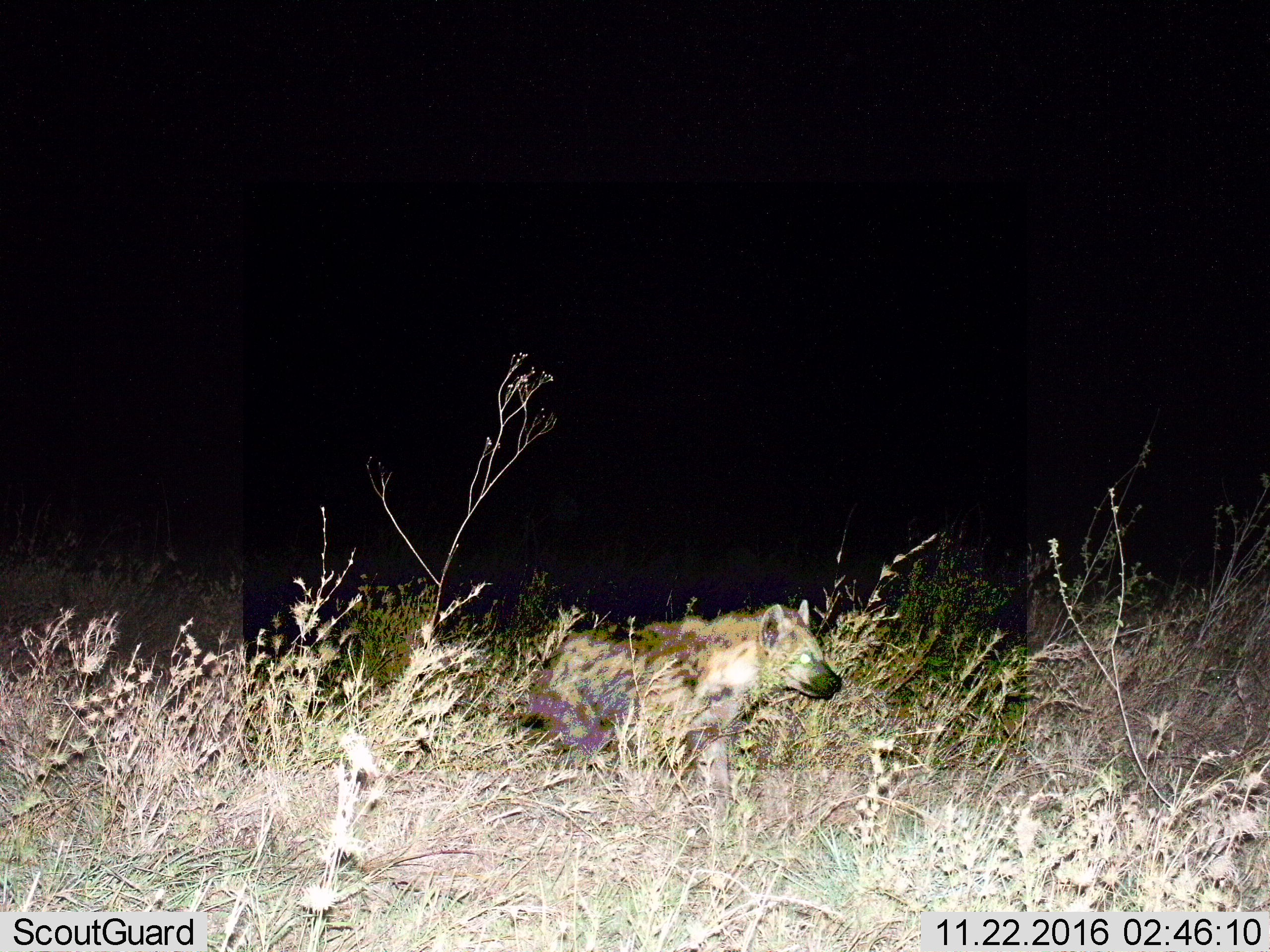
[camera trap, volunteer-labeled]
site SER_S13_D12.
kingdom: Animalia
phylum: Chordata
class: Mammalia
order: Carnivora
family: Hyaenidae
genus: Crocuta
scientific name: Crocuta crocuta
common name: spotted hyena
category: hyenaspotted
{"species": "hyenaspotted (spotted hyena) (Crocuta crocuta)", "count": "1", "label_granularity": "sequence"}